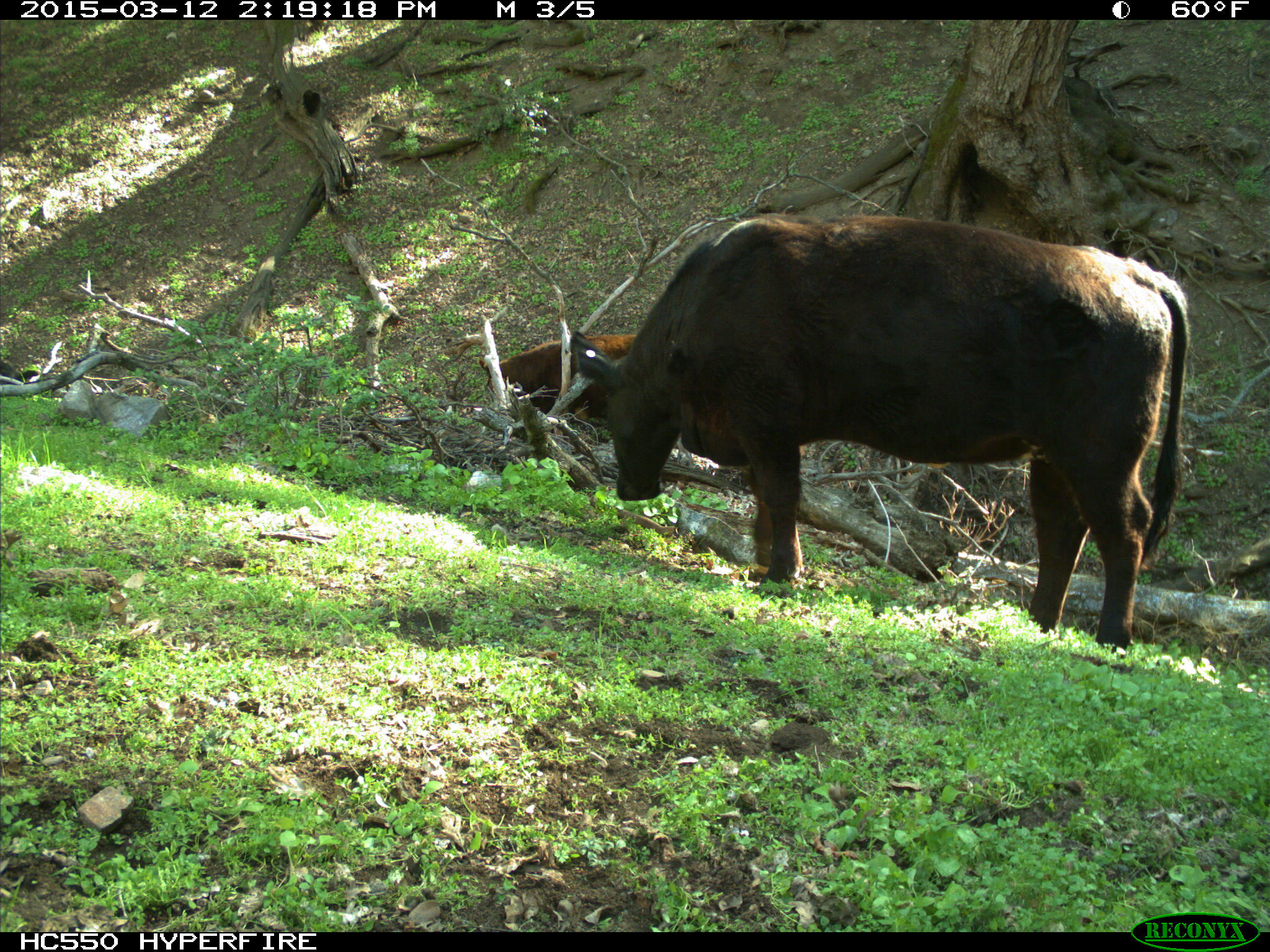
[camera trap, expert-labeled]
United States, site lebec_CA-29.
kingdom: Animalia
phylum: Chordata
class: Mammalia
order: Artiodactyla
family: Bovidae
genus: Bos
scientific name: Bos taurus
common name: domestic cow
Bos taurus (domestic cow).